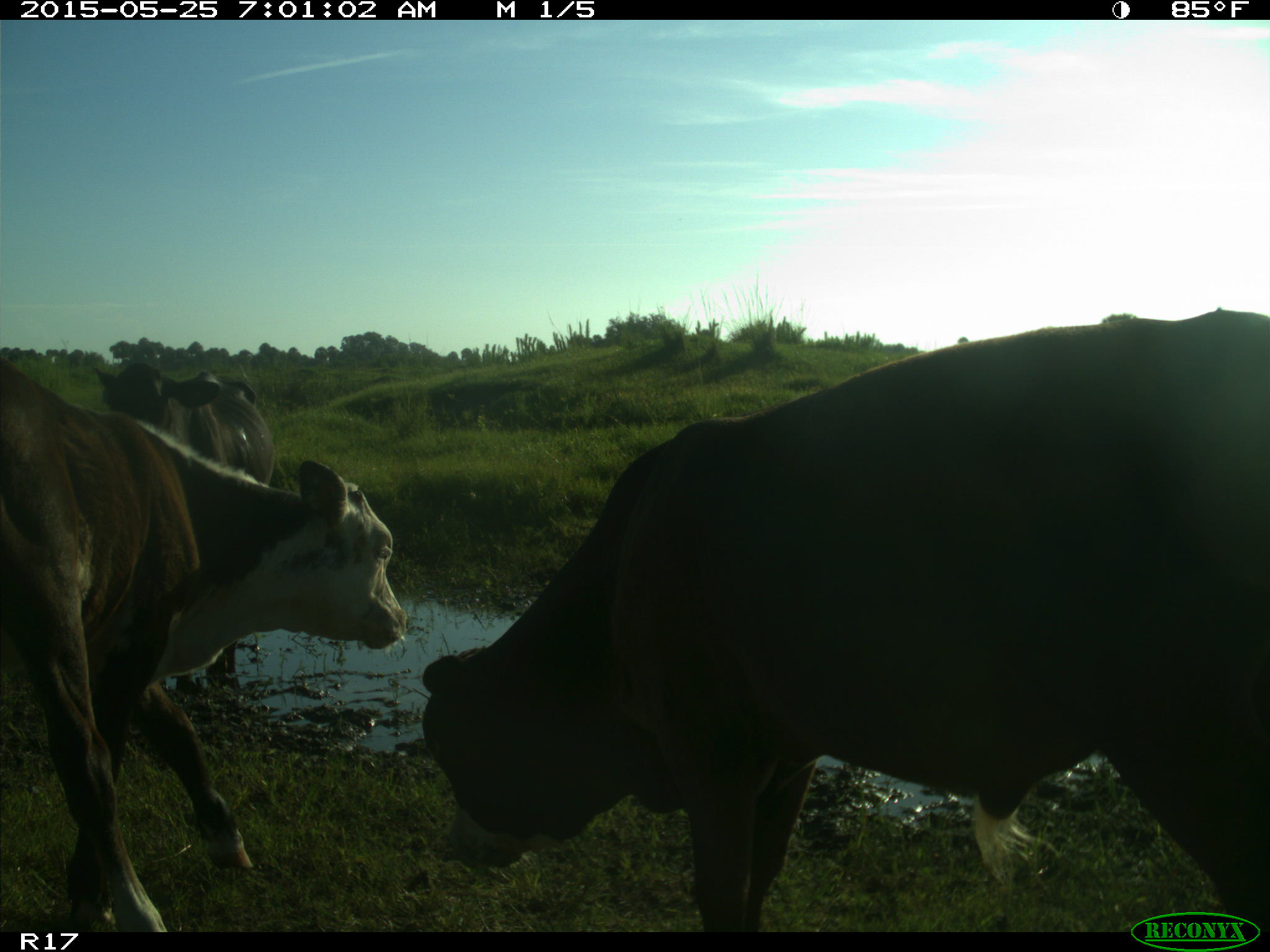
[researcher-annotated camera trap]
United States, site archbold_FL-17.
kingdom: Animalia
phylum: Chordata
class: Mammalia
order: Artiodactyla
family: Bovidae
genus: Bos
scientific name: Bos taurus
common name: domestic cow